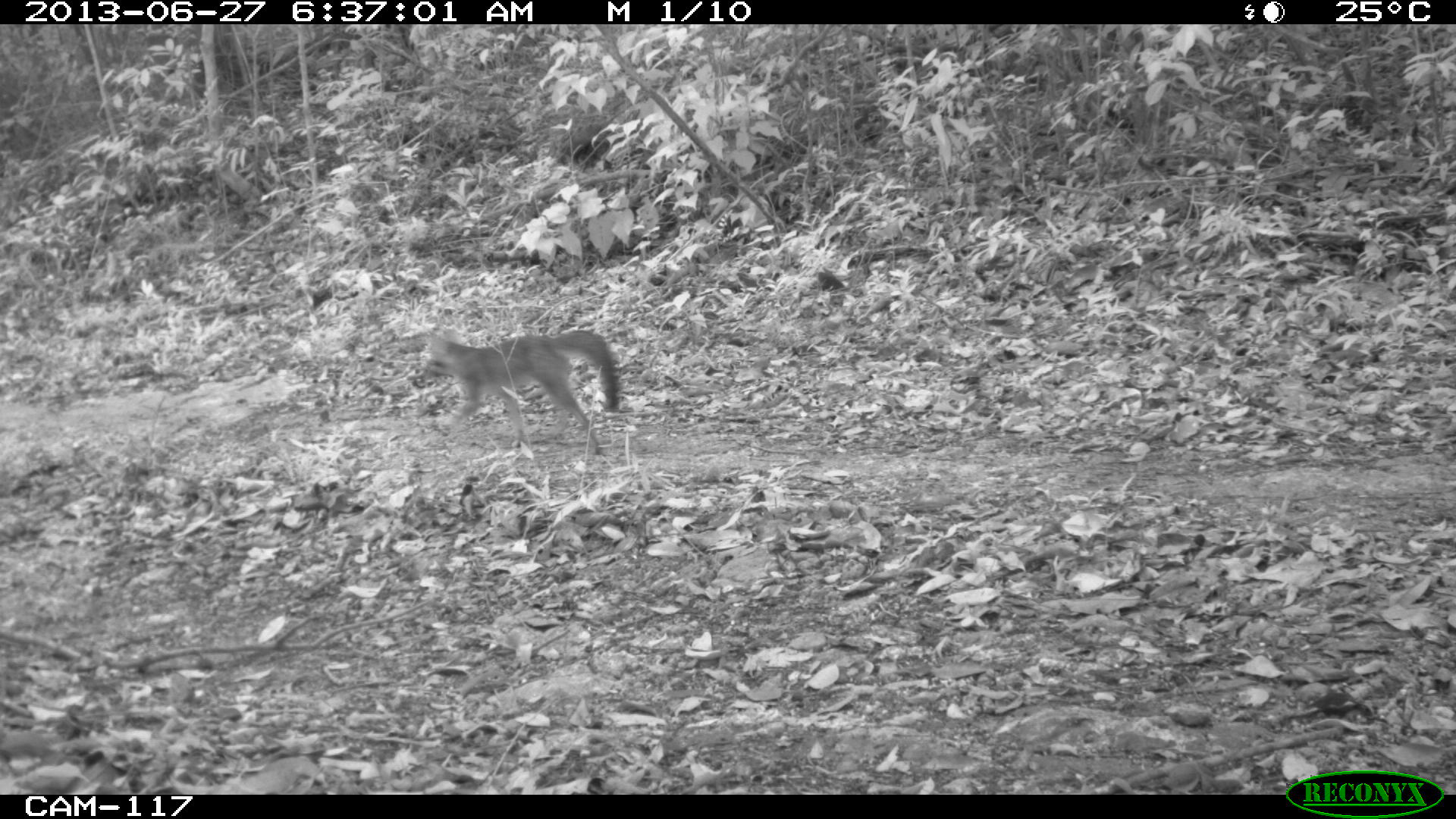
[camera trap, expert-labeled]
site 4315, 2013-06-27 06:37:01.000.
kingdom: Animalia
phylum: Chordata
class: Mammalia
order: Carnivora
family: Canidae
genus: Urocyon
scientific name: Urocyon cinereoargenteus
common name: gray fox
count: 1